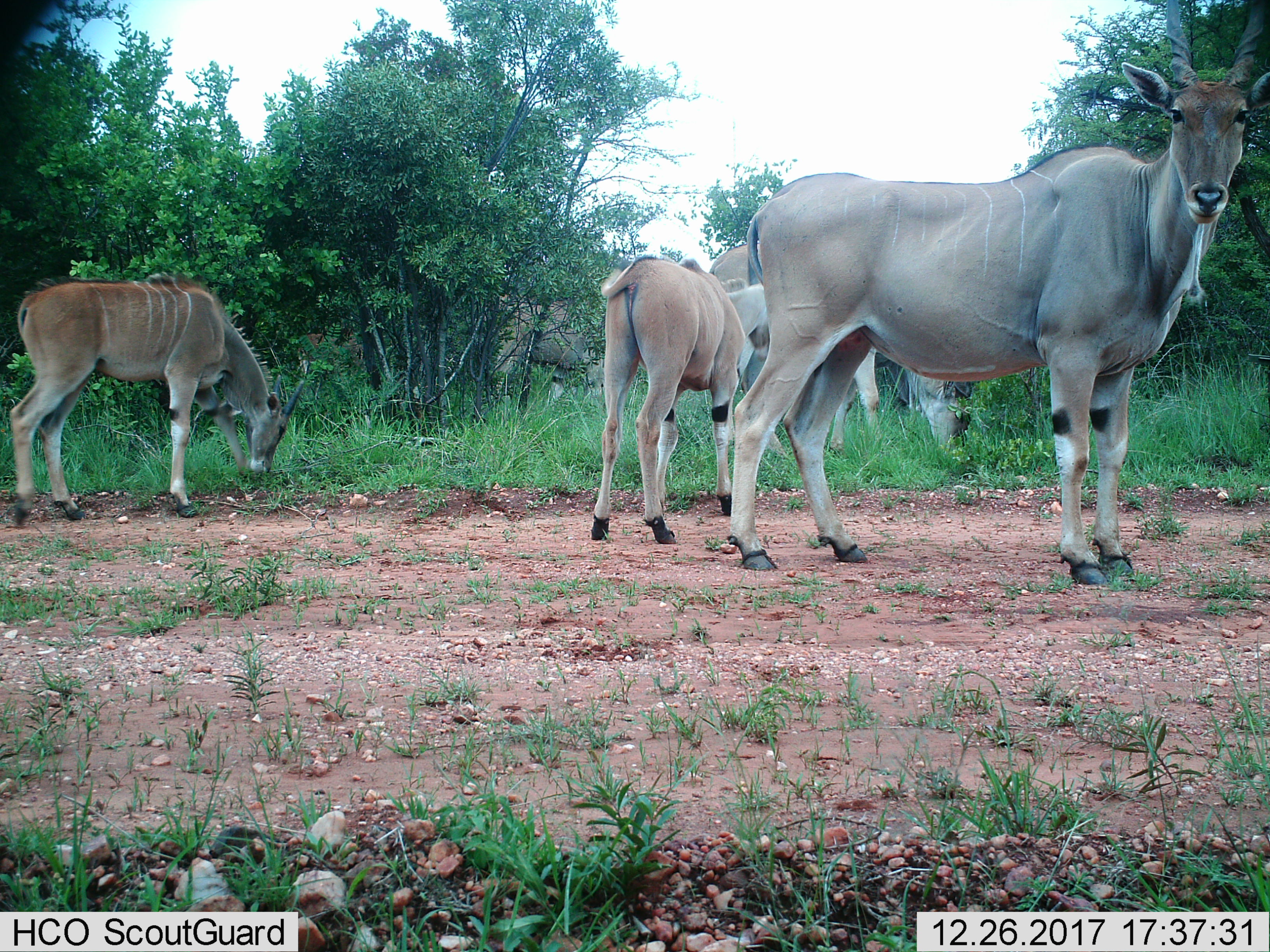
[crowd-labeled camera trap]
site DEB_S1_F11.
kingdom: Animalia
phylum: Chordata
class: Mammalia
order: Artiodactyla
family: Bovidae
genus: Tragelaphus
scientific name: Tragelaphus oryx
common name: eland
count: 5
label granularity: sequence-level